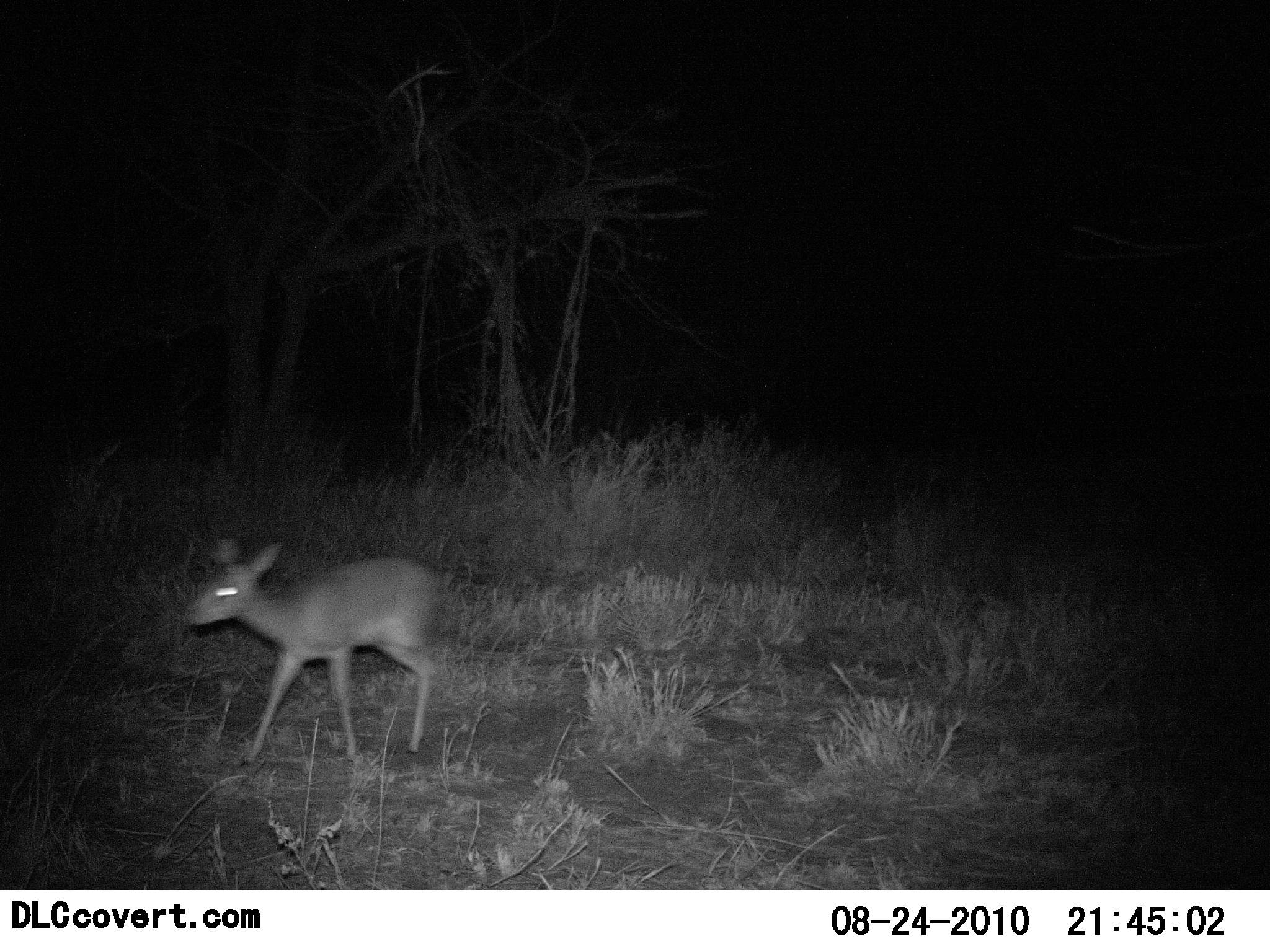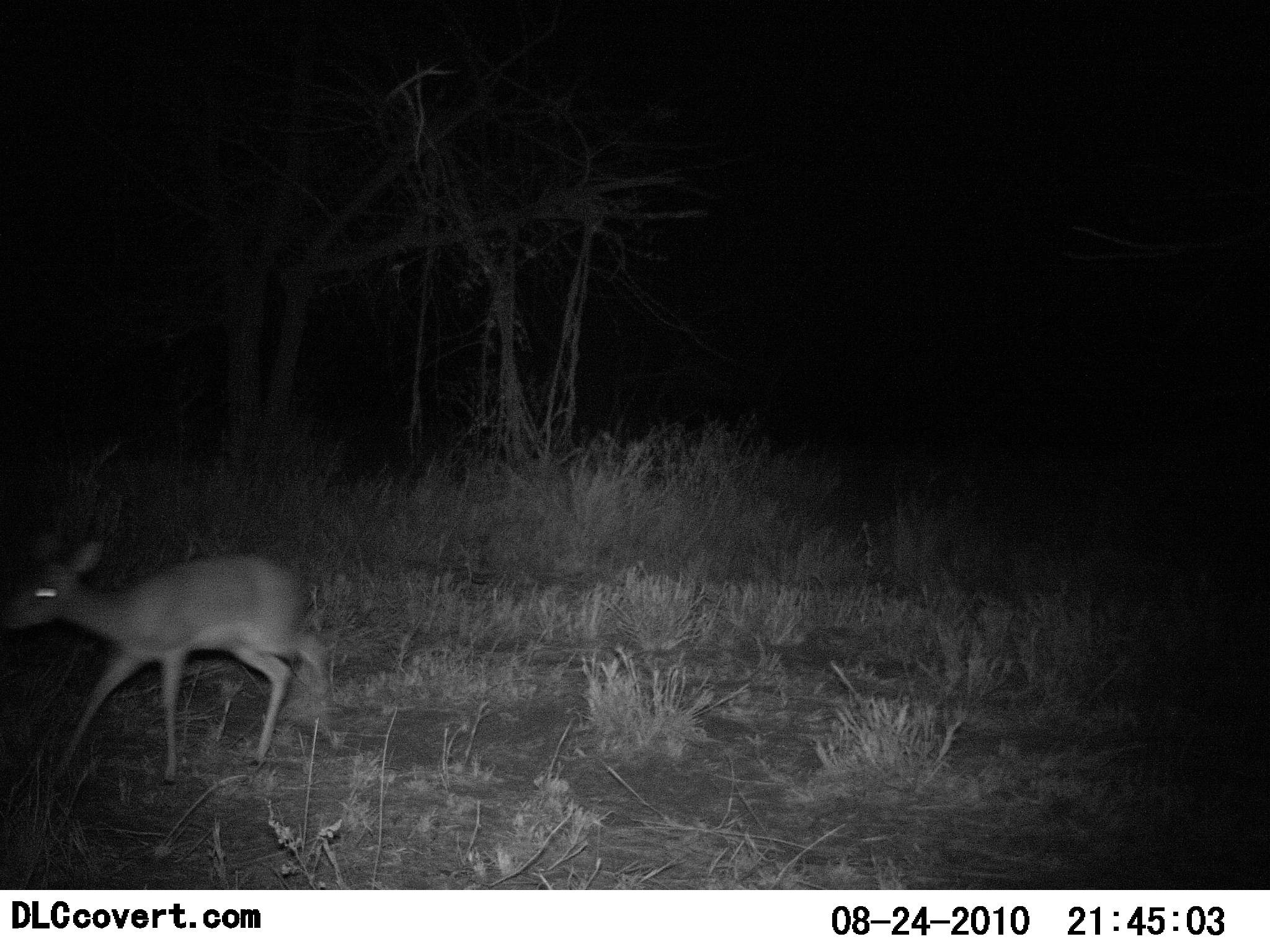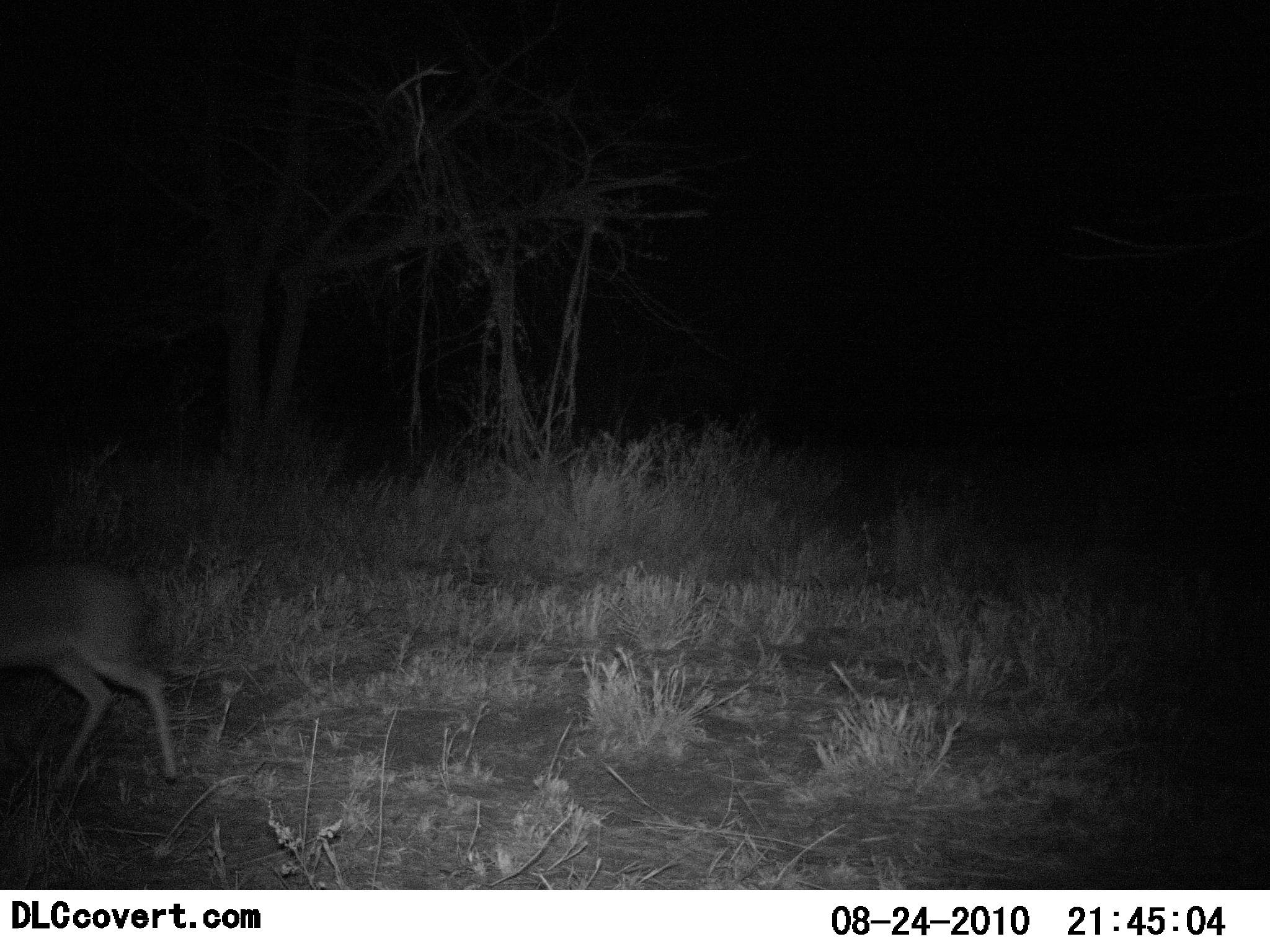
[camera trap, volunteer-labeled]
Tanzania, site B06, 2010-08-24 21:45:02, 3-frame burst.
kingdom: Animalia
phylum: Chordata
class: Mammalia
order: Artiodactyla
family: Bovidae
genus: Madoqua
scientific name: Madoqua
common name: dikdik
Dikdik (Madoqua), count 1. Behavior (volunteer vote fractions): standing 10%, resting 0%, moving 100%, interacting 0%. Young present (vote fraction): 0%. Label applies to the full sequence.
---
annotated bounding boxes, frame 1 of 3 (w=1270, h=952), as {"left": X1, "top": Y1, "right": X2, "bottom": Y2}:
animal: {"left": 183, "top": 537, "right": 445, "bottom": 770}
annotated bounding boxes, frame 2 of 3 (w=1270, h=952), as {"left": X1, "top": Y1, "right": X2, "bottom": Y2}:
animal: {"left": 3, "top": 538, "right": 329, "bottom": 789}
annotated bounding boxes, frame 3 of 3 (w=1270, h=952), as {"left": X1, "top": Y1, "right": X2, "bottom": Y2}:
animal: {"left": 0, "top": 565, "right": 177, "bottom": 789}